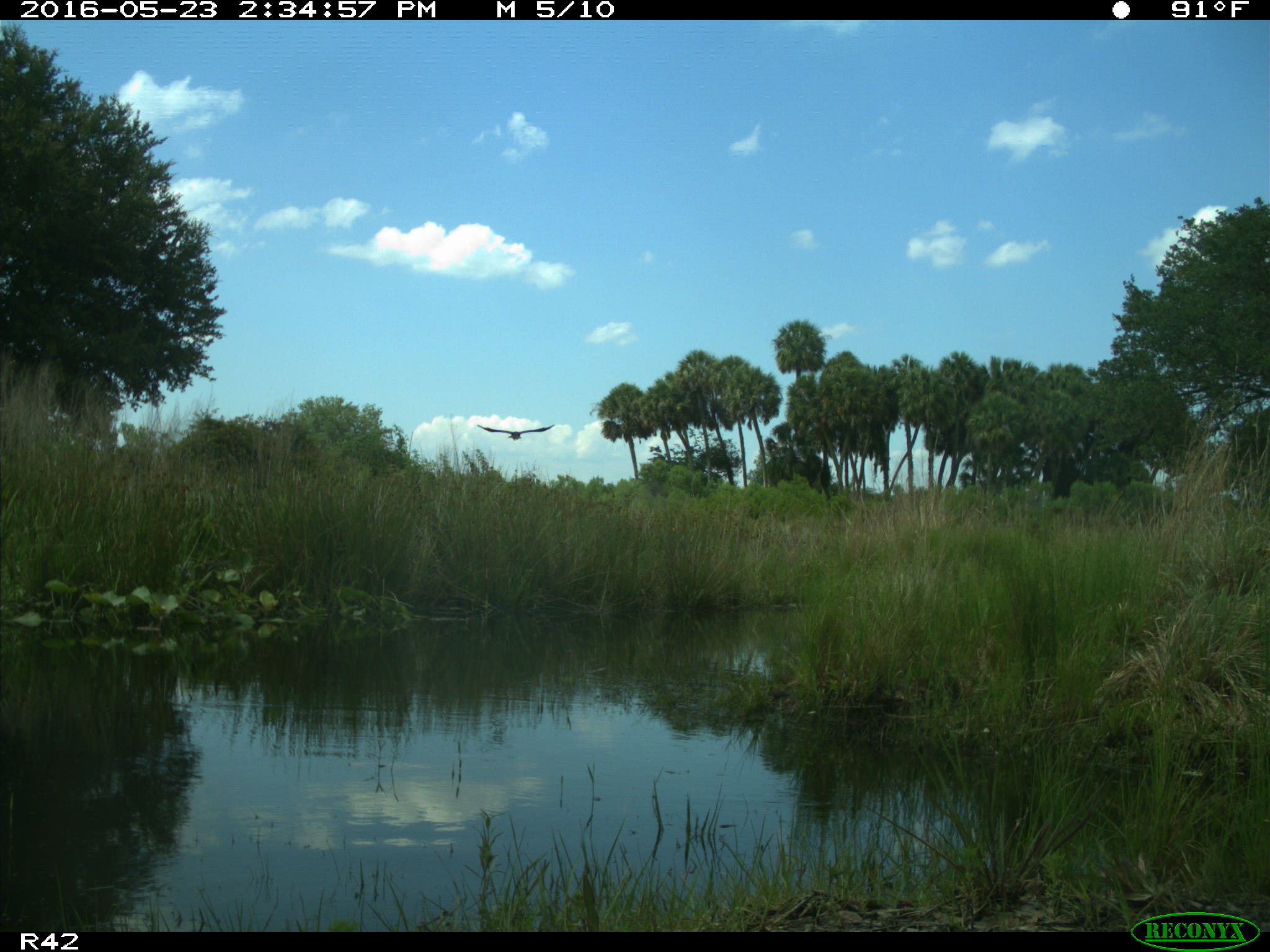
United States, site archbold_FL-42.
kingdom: Animalia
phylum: Chordata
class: Mammalia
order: Artiodactyla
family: Bovidae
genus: Bos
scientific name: Bos taurus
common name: domestic cow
Bos taurus (domestic cow).